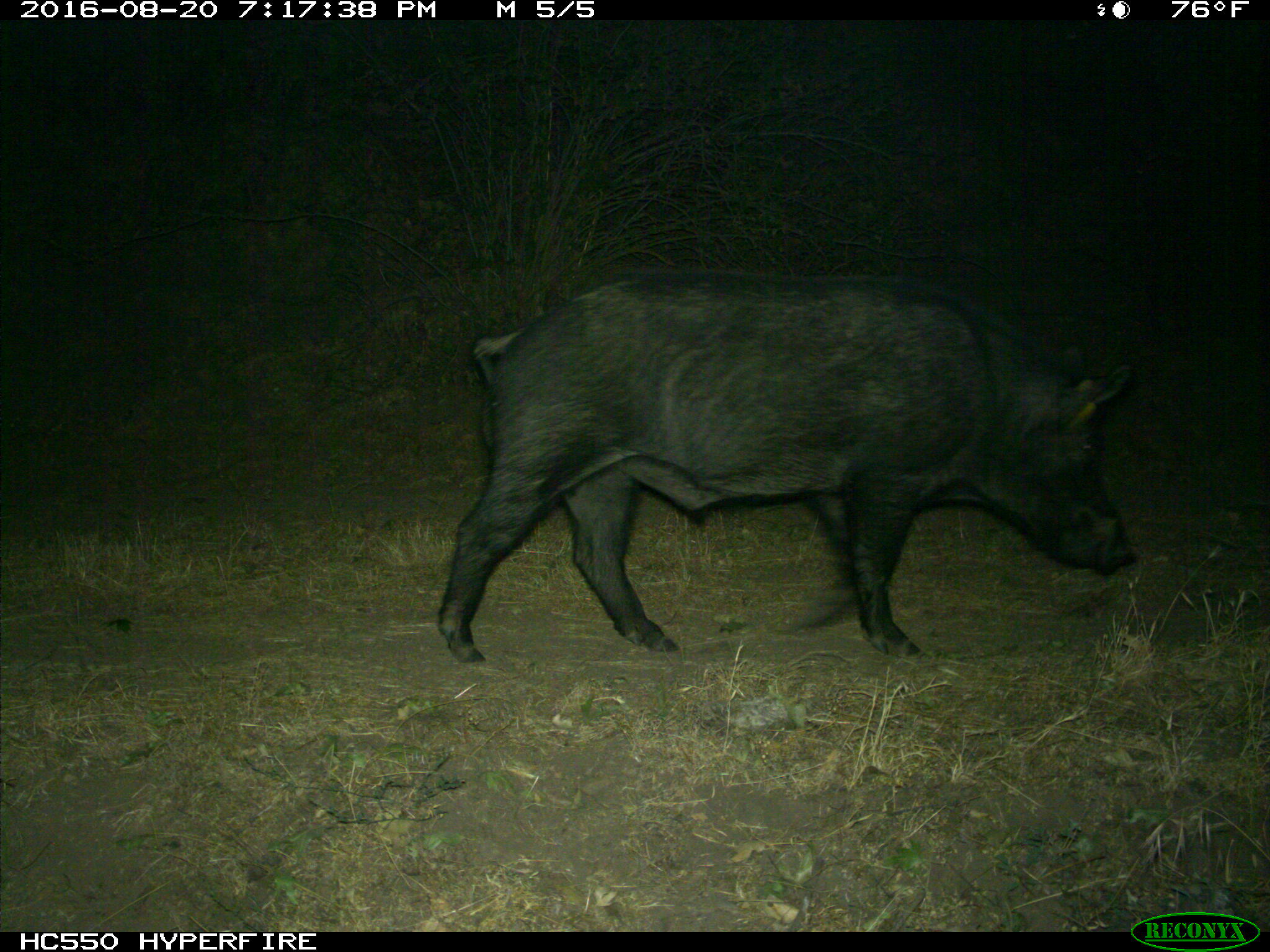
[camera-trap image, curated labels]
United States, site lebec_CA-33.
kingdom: Animalia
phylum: Chordata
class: Mammalia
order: Artiodactyla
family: Suidae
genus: Sus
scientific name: Sus scrofa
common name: wild boar